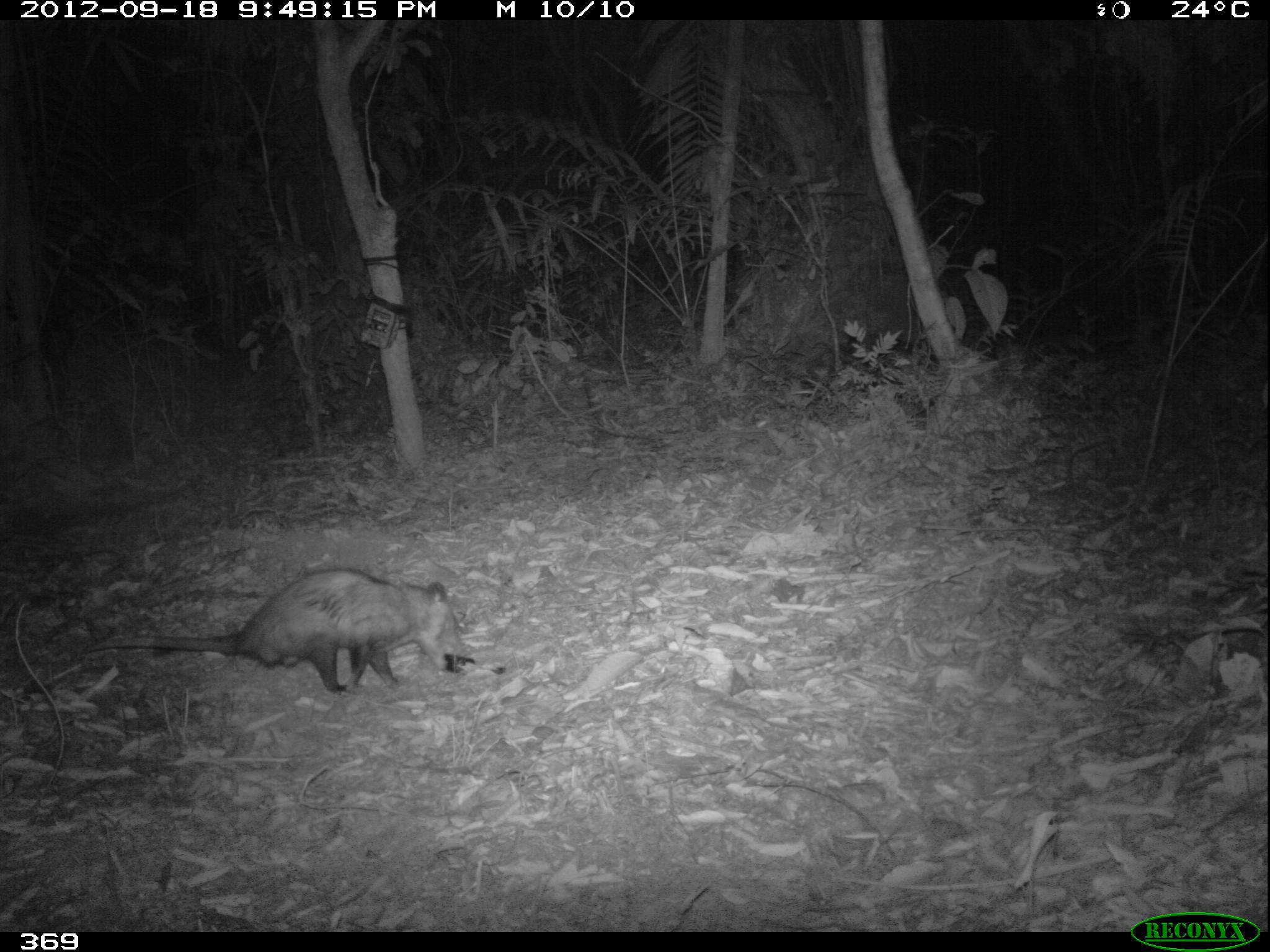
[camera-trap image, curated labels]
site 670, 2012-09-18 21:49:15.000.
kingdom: Animalia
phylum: Chordata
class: Mammalia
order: Didelphimorphia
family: Didelphidae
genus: Didelphis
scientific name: Didelphis marsupialis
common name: southern opossum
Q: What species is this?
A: Didelphis marsupialis (southern opossum).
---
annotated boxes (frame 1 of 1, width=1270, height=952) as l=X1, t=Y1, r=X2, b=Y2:
didelphis marsupialis: l=82, t=566, r=467, b=694